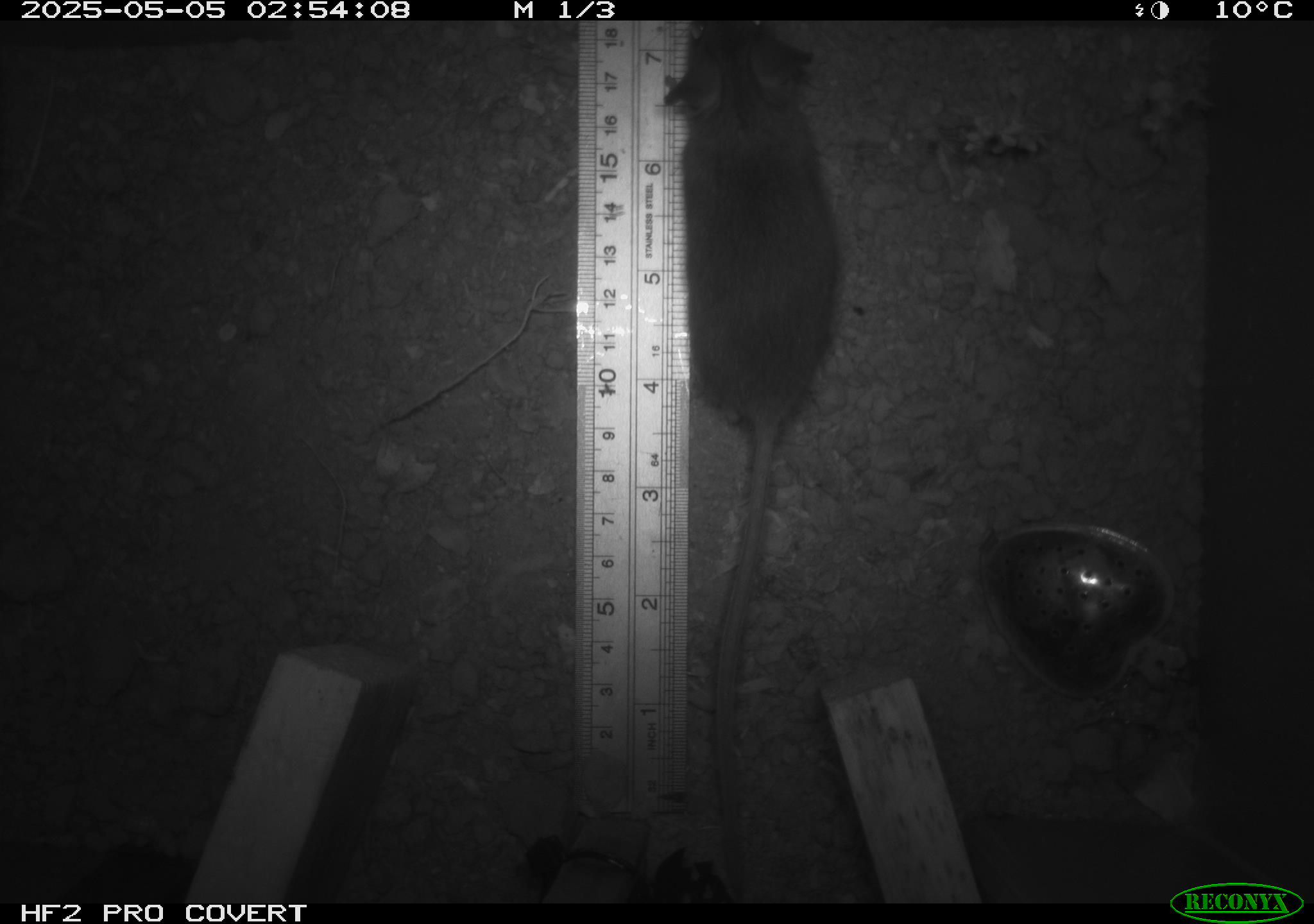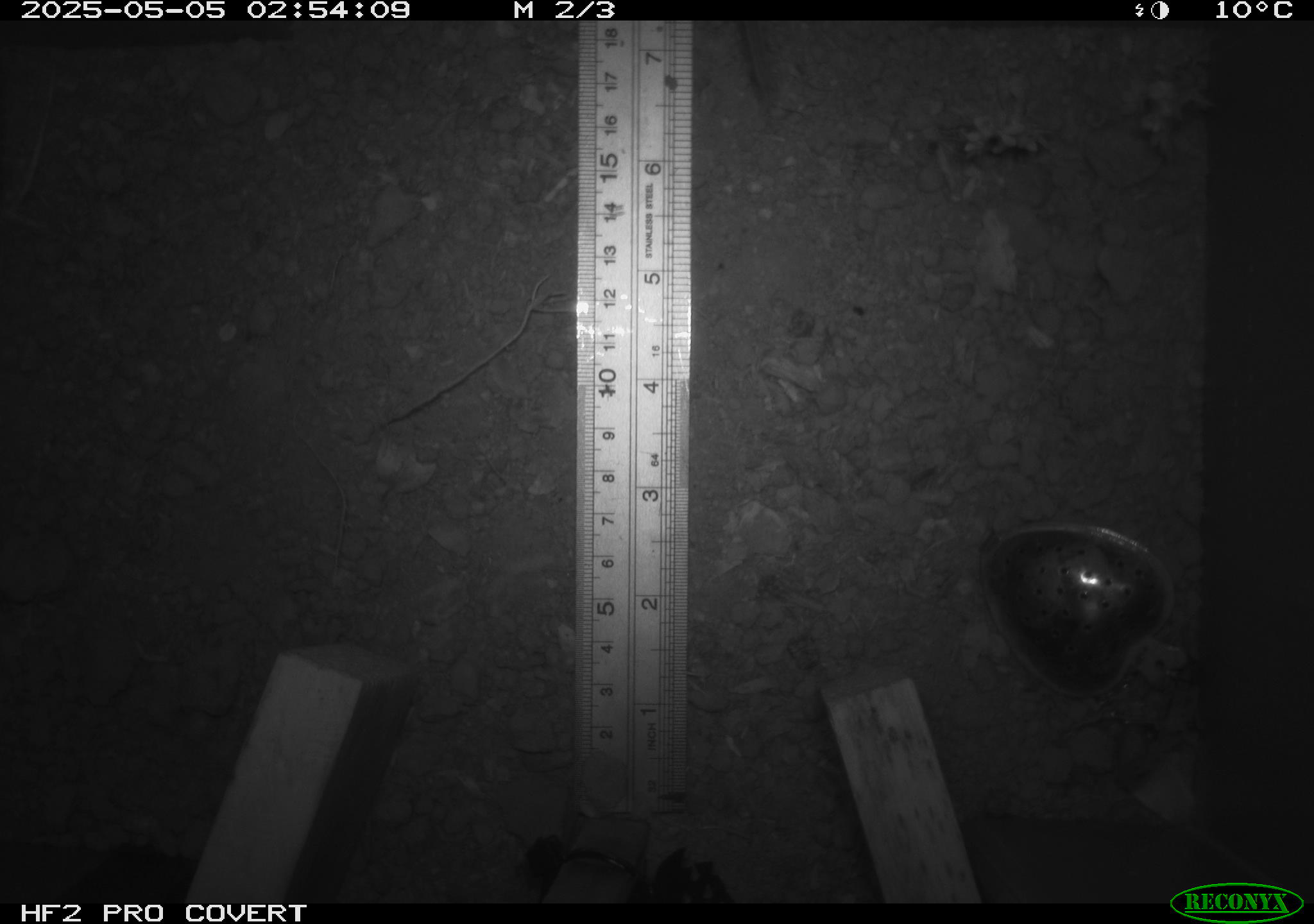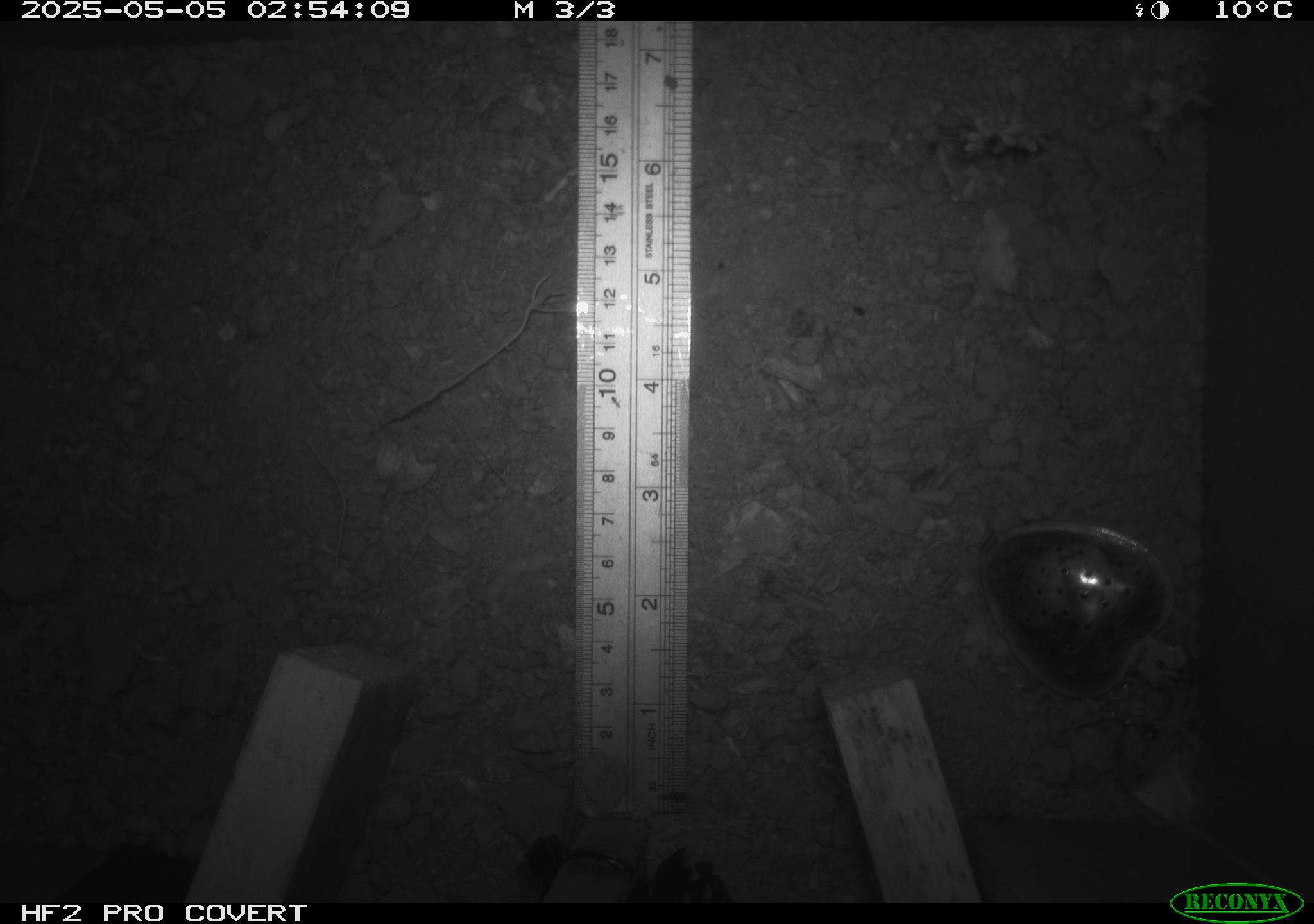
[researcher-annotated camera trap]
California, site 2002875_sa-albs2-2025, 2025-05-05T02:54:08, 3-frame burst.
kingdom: Animalia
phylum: Chordata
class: Mammalia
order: Rodentia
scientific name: Rodentia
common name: mouse species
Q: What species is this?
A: Mouse species (Rodentia).